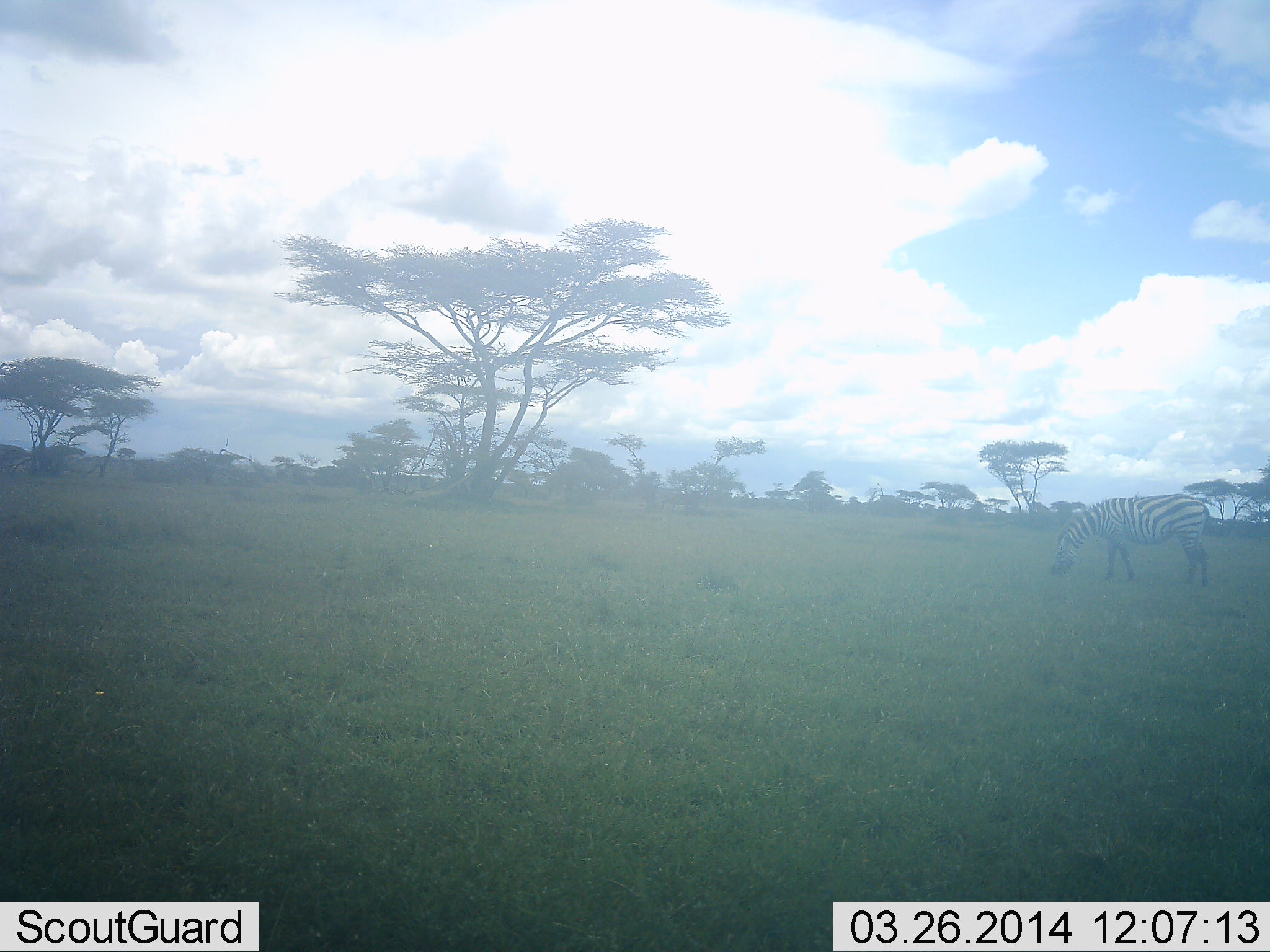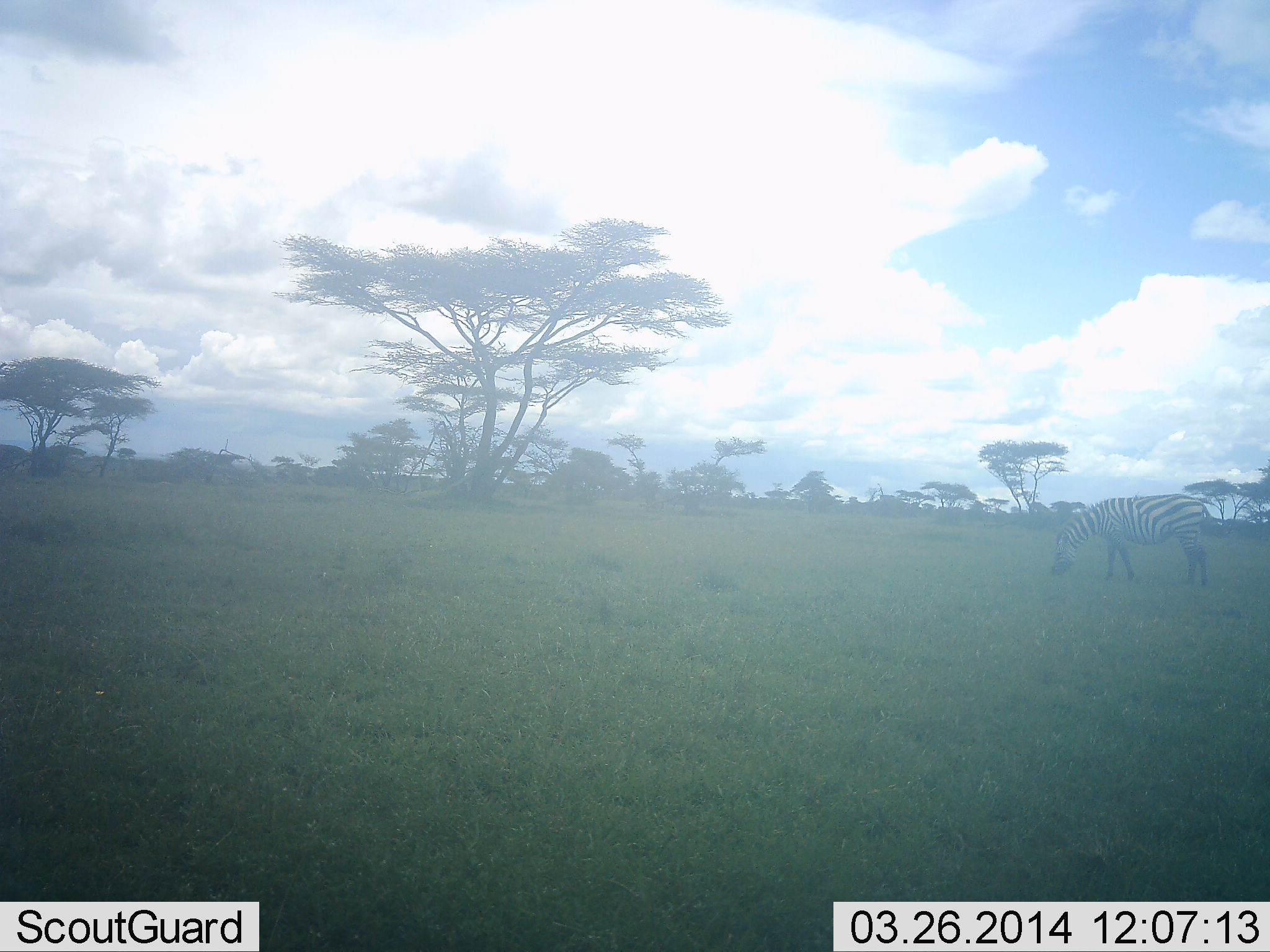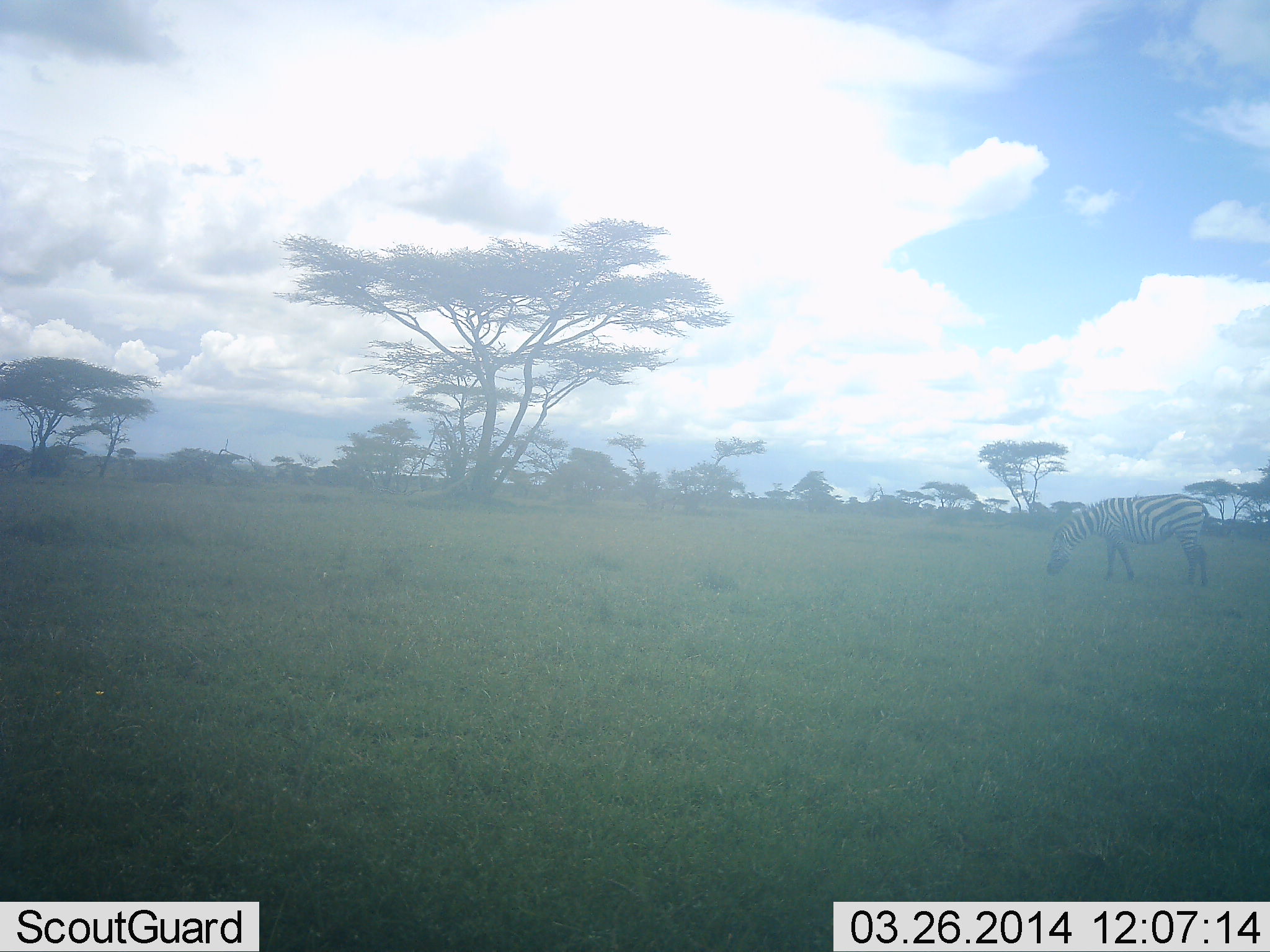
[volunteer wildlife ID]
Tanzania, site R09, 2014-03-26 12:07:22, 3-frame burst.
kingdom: Animalia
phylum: Chordata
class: Mammalia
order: Perissodactyla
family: Equidae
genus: Equus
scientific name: Equus quagga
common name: plains zebra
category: zebra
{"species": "zebra (plains zebra) (Equus quagga)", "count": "1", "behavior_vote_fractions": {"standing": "19%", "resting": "0%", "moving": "0%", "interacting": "0%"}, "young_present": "0%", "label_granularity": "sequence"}